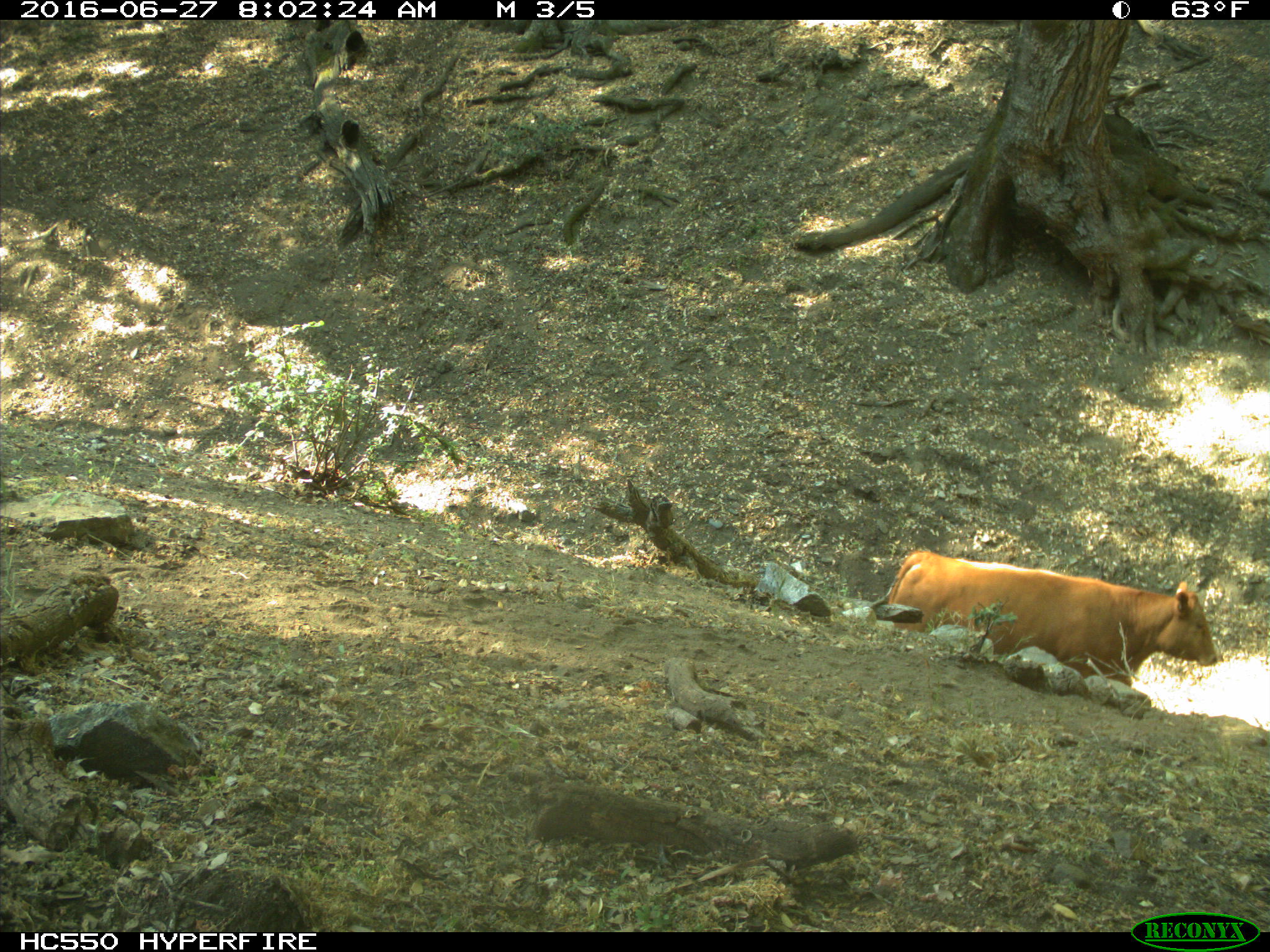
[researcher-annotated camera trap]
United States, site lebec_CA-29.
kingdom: Animalia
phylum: Chordata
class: Mammalia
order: Artiodactyla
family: Bovidae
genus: Bos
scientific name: Bos taurus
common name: domestic cow